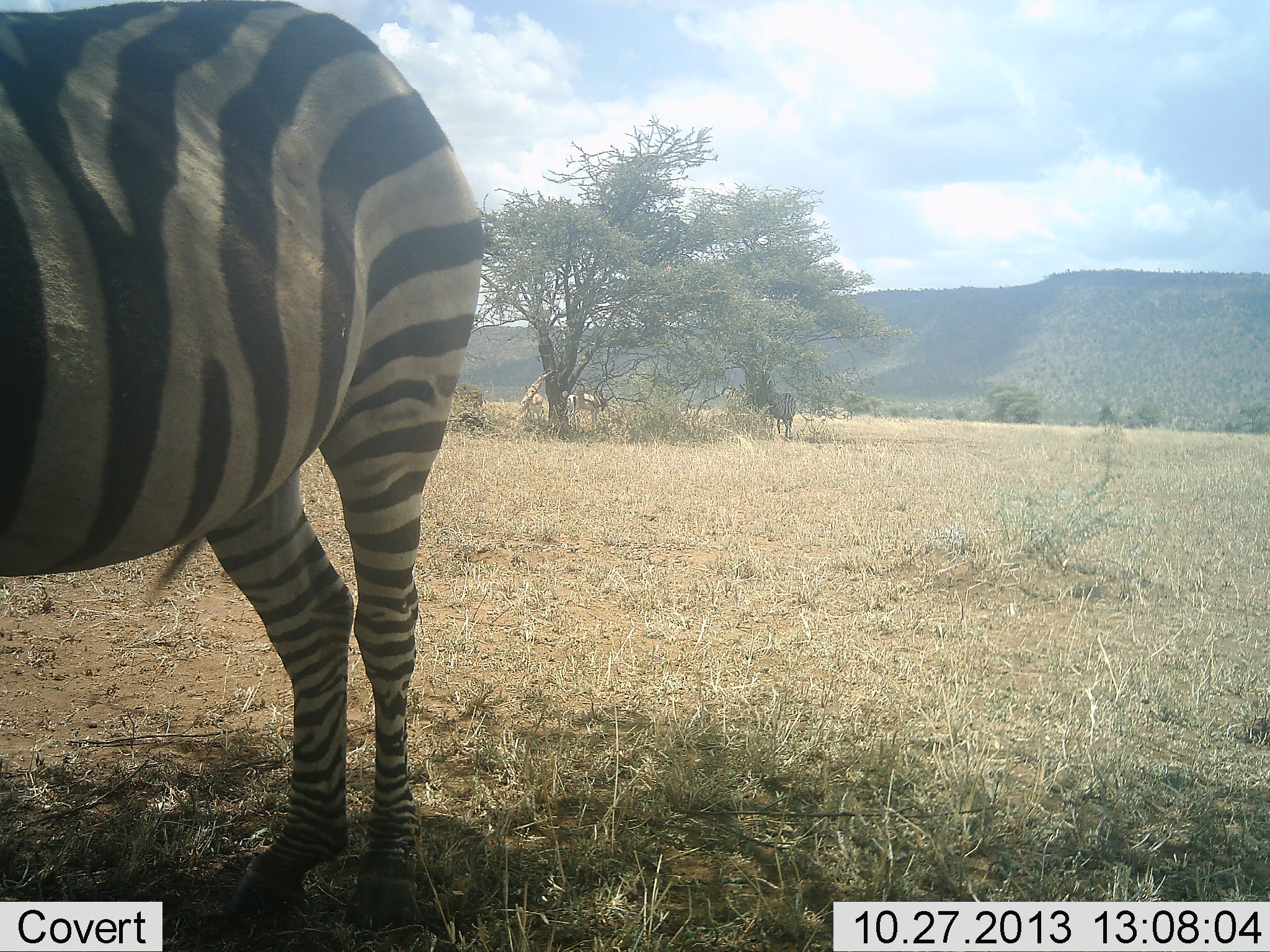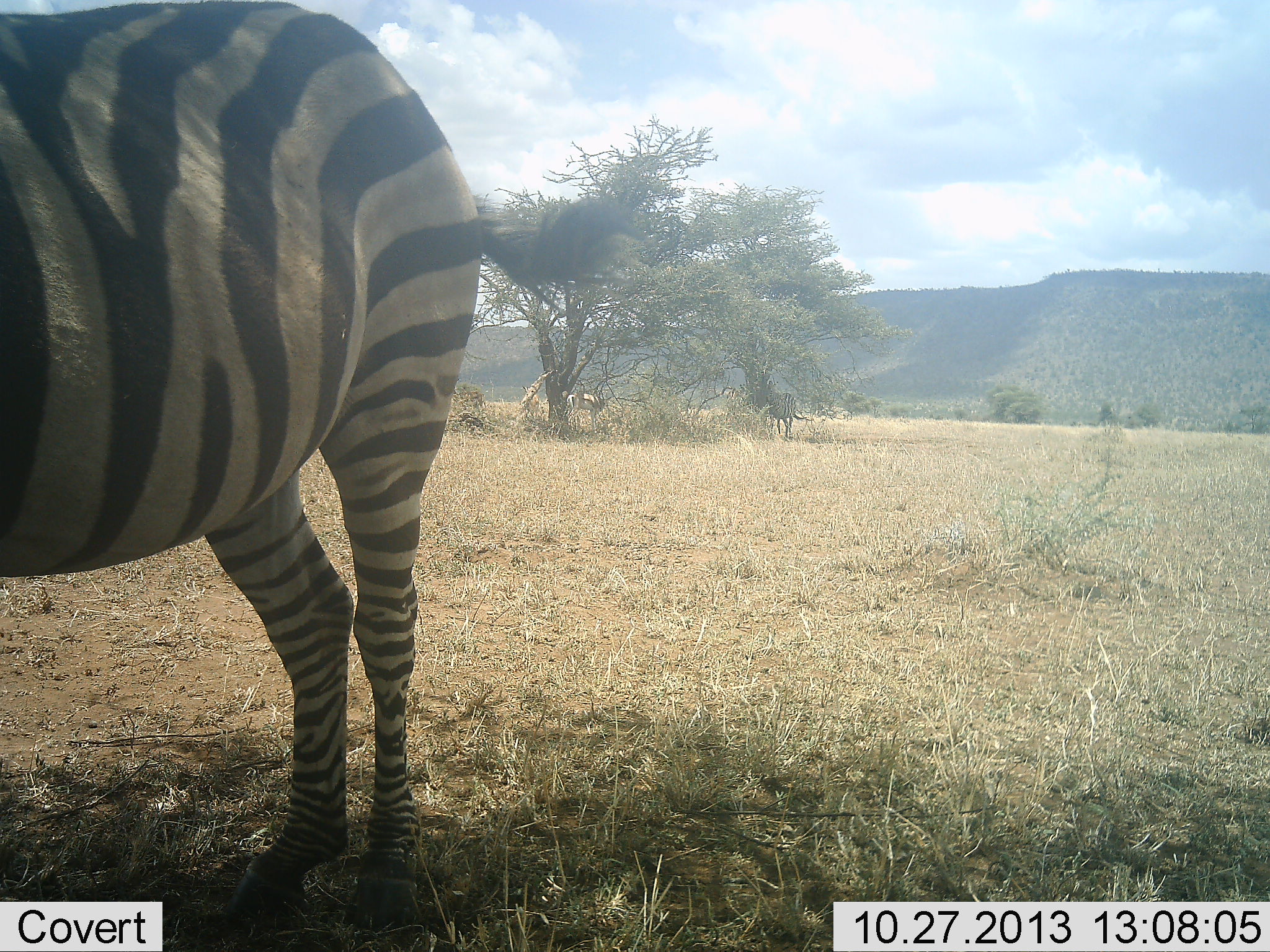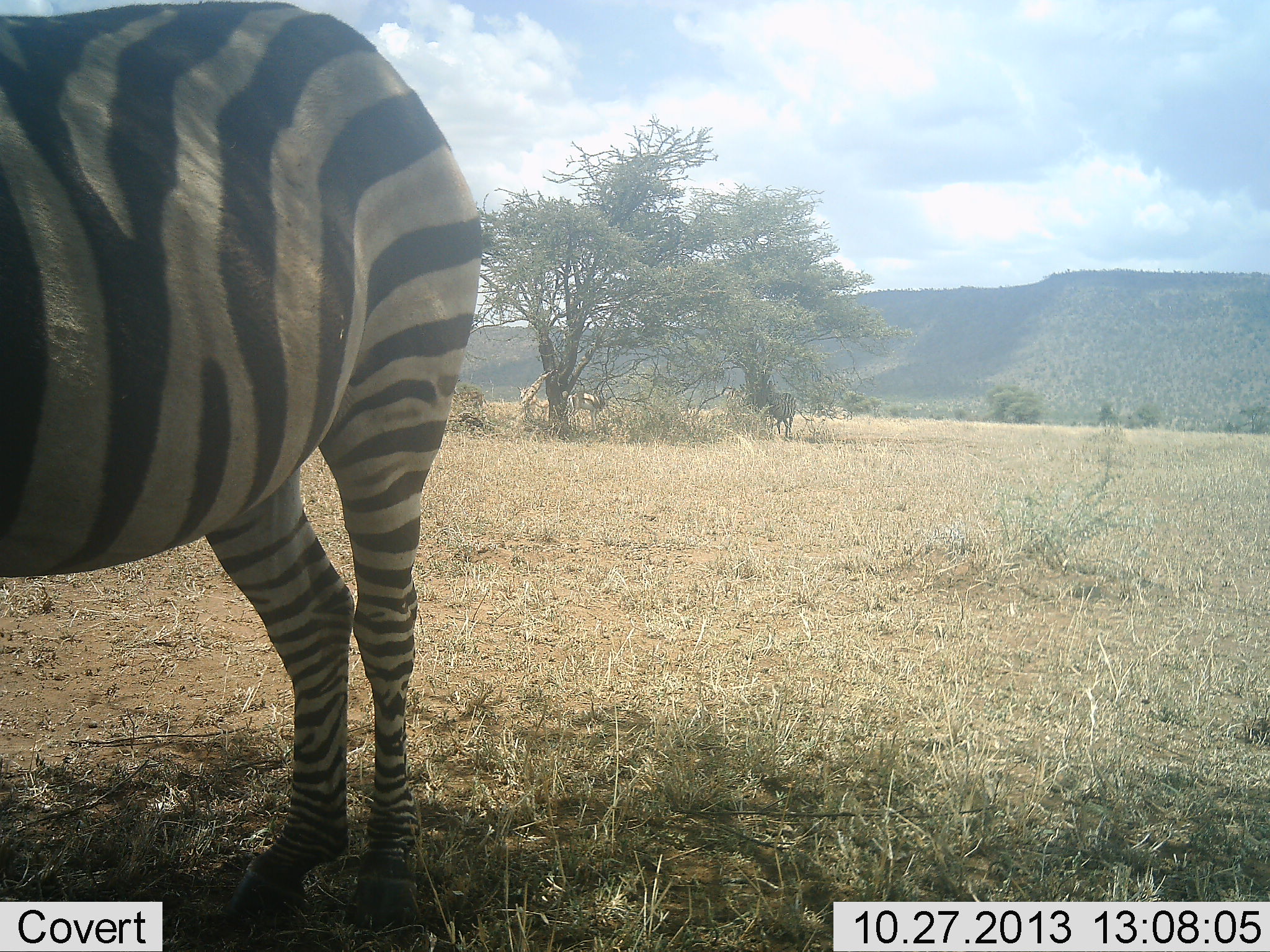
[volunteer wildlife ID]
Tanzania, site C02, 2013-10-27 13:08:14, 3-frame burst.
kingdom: Animalia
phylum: Chordata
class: Mammalia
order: Perissodactyla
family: Equidae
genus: Equus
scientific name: Equus quagga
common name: plains zebra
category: zebra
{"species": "zebra (plains zebra) (Equus quagga)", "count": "1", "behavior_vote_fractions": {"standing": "100%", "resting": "8%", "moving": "0%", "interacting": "0%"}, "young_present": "0%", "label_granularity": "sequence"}